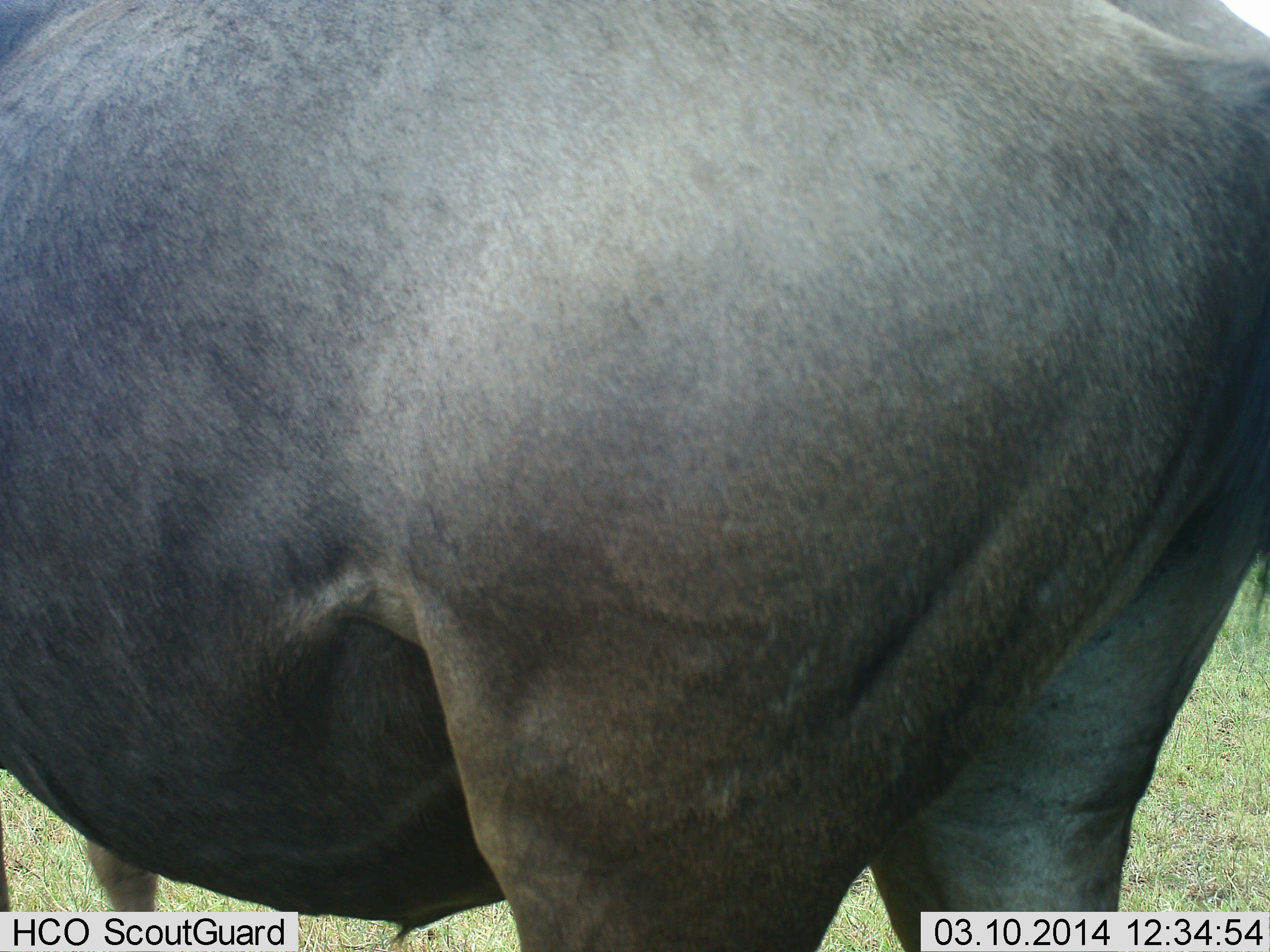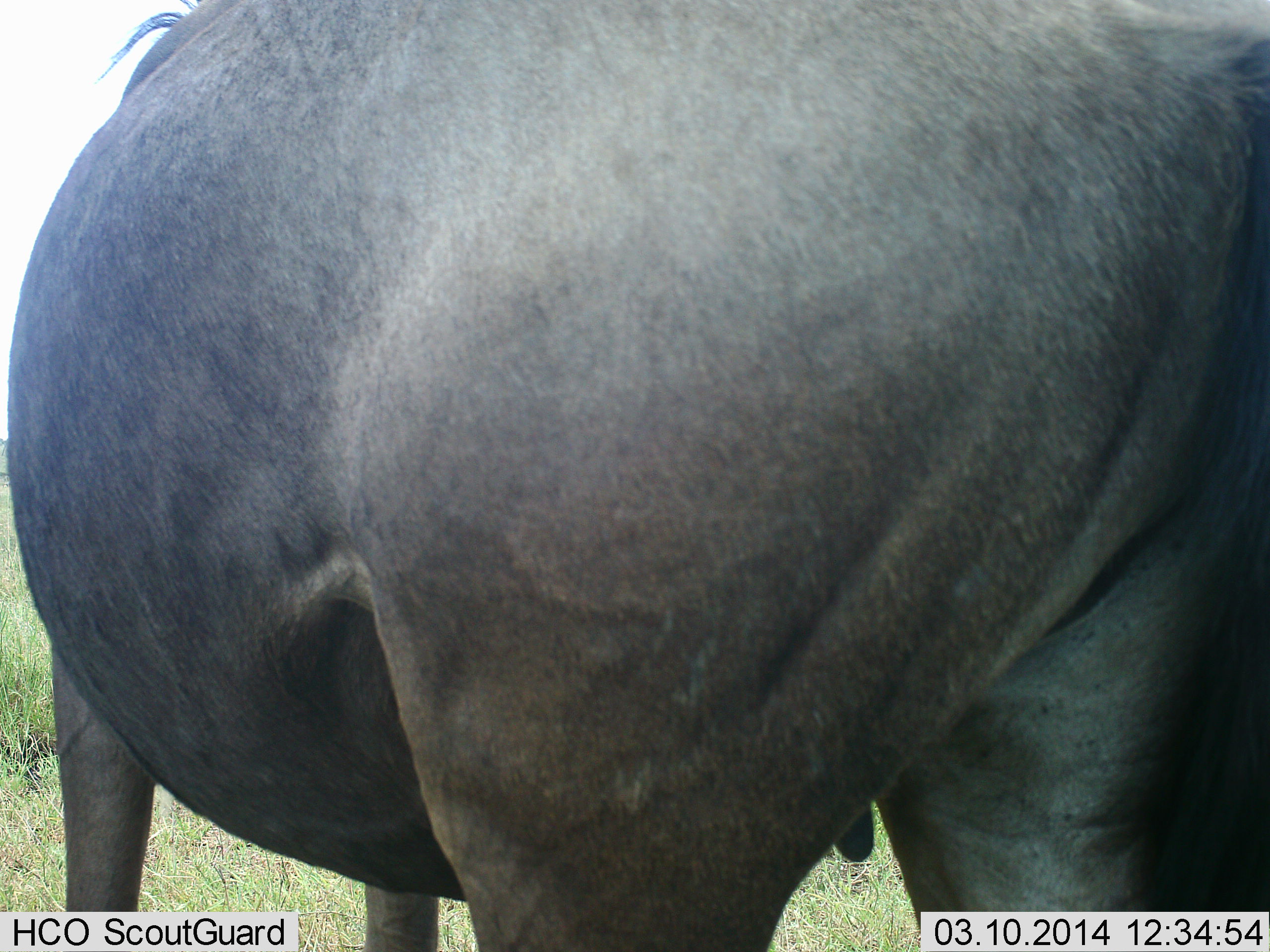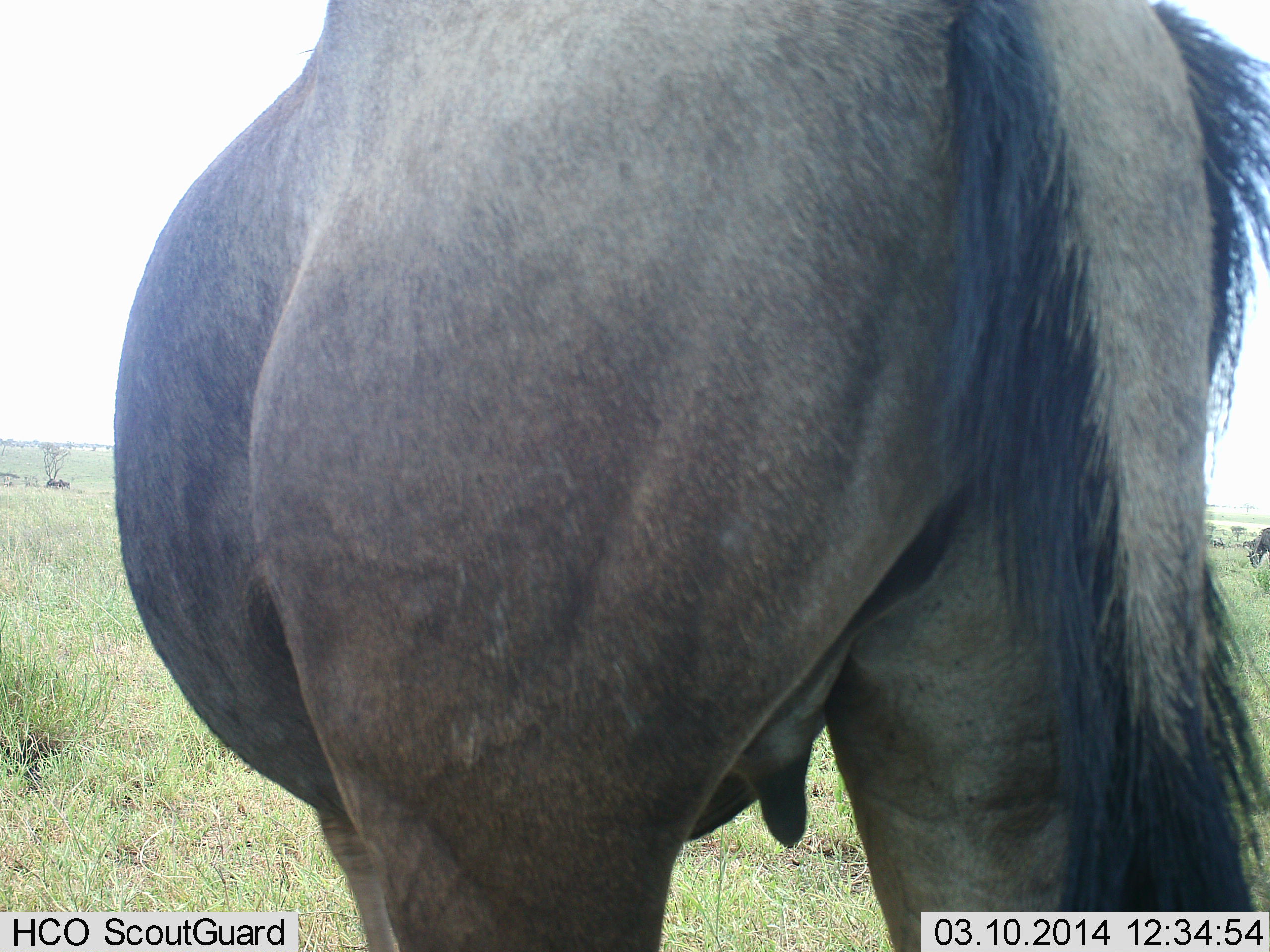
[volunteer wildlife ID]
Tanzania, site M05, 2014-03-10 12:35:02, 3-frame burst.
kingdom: Animalia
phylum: Chordata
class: Mammalia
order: Artiodactyla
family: Bovidae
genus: Connochaetes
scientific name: Connochaetes taurinus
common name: blue wildebeest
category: wildebeest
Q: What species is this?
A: Wildebeest (blue wildebeest) (Connochaetes taurinus).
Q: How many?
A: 1.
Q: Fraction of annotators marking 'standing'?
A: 80%.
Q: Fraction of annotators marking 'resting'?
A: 0%.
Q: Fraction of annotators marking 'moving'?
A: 20%.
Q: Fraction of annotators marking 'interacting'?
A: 0%.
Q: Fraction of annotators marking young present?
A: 0%.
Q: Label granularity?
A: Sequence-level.